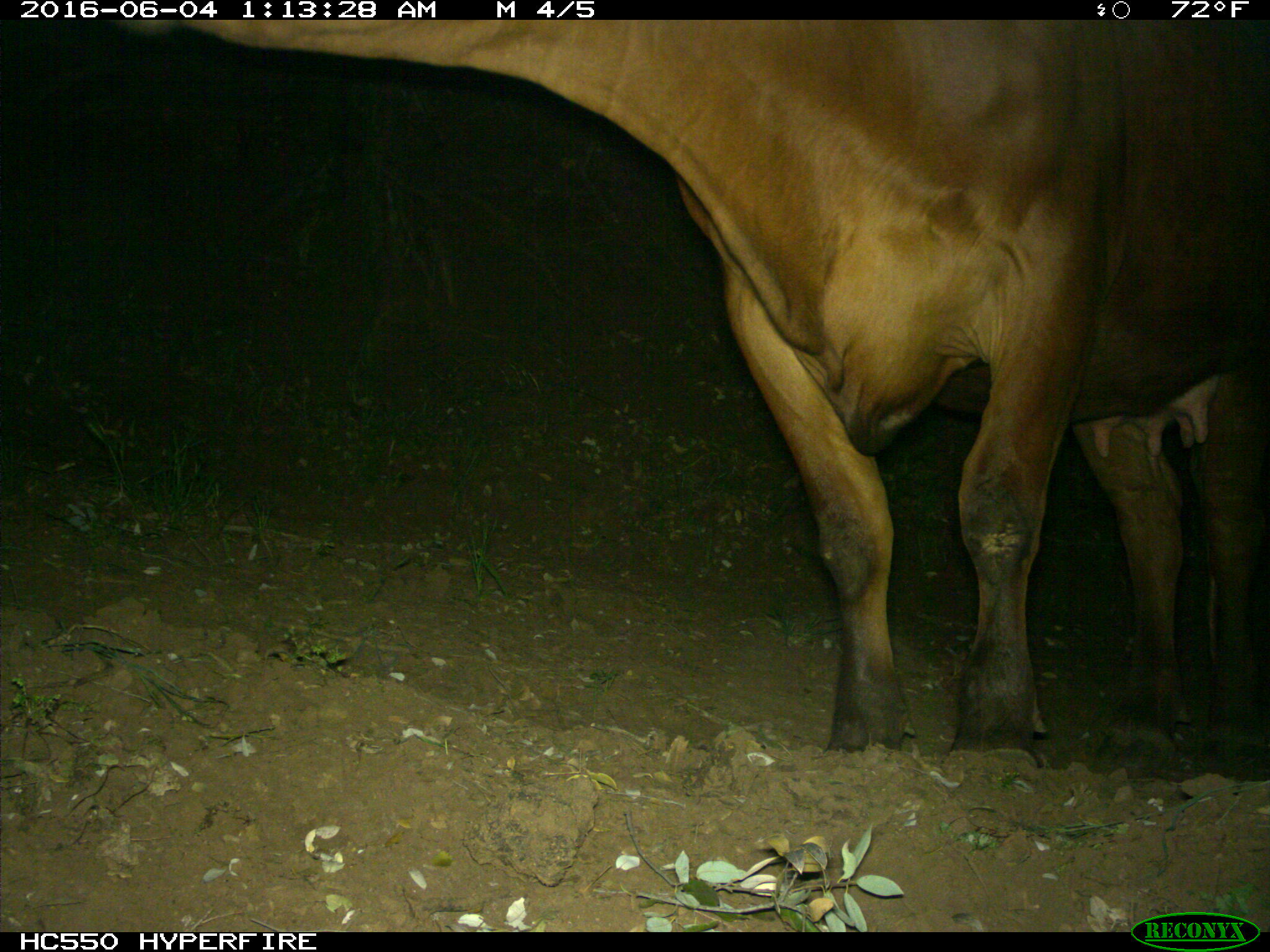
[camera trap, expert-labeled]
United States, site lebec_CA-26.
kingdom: Animalia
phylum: Chordata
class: Mammalia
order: Artiodactyla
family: Bovidae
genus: Bos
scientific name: Bos taurus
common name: domestic cow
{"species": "Bos taurus (domestic cow)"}